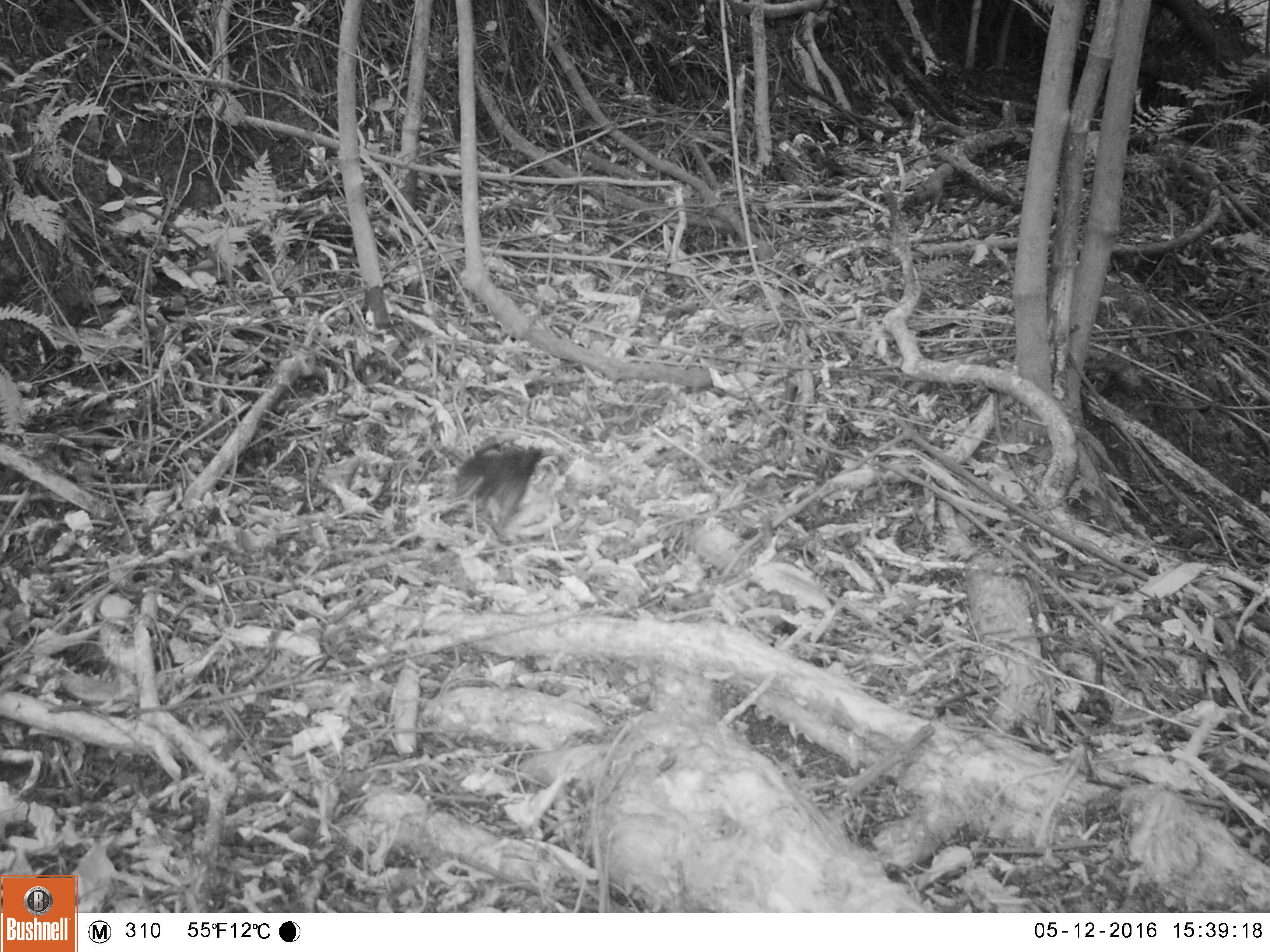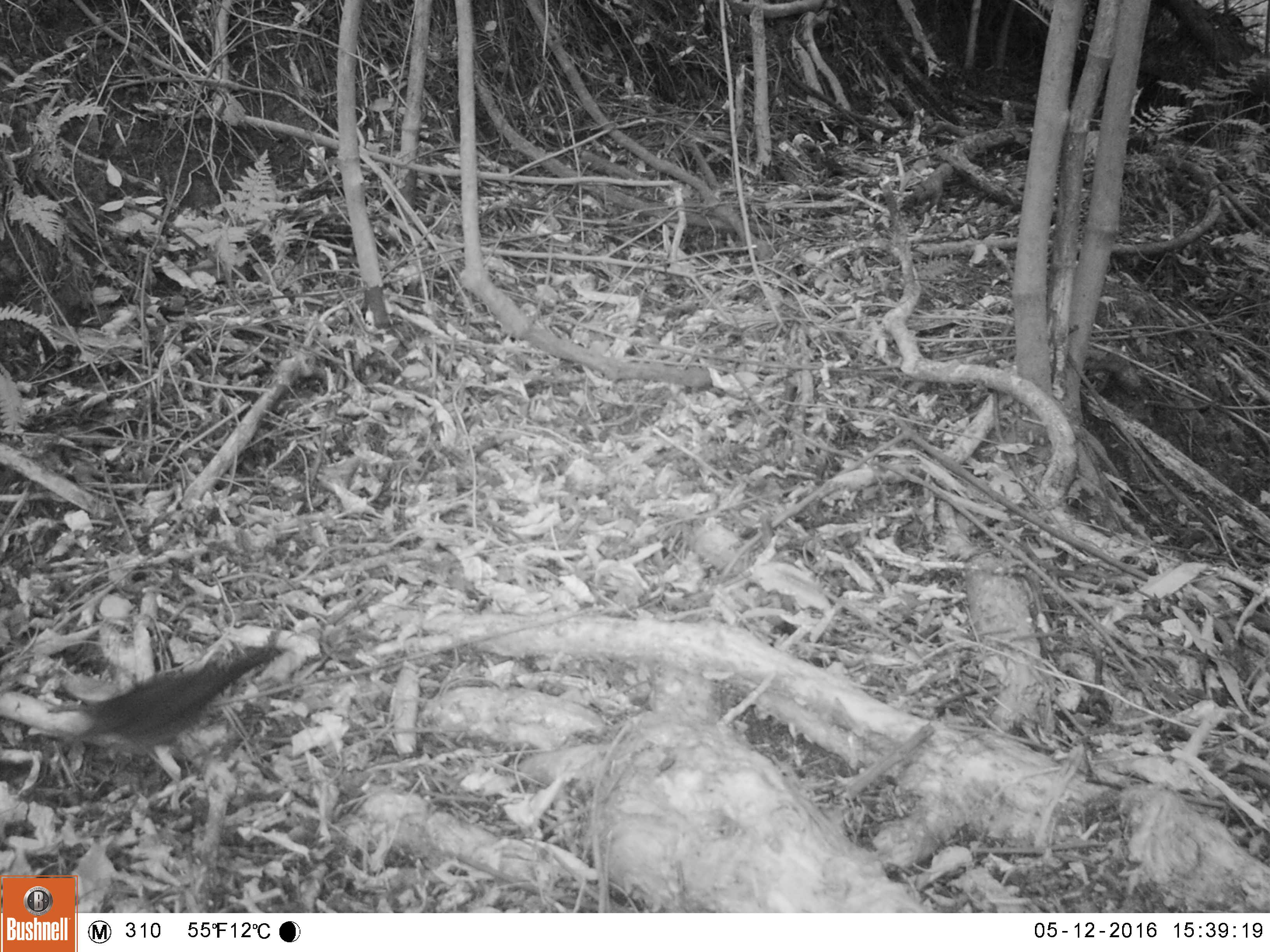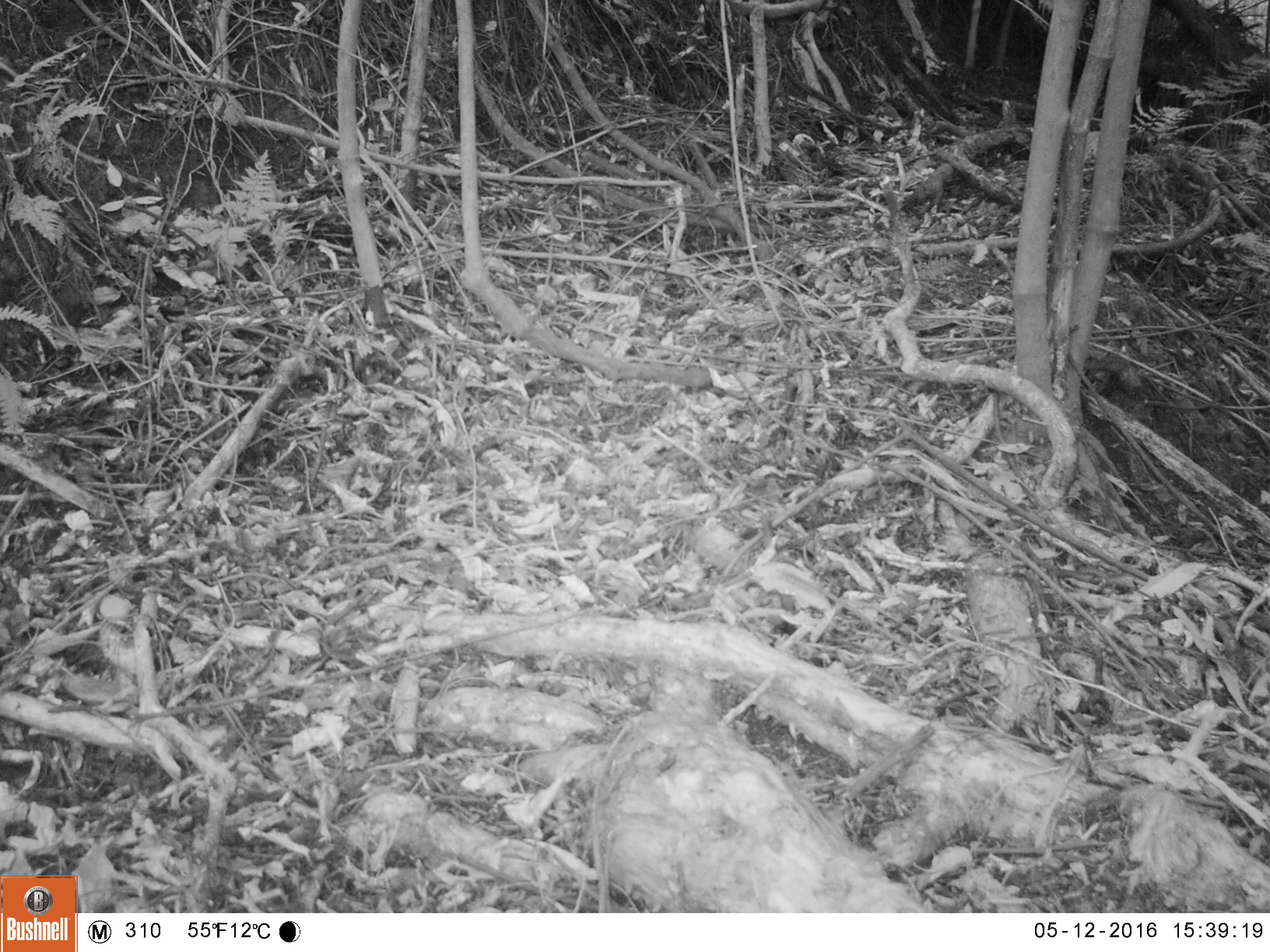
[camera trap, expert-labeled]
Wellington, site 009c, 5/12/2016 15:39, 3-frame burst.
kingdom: Animalia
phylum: Chordata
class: Aves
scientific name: Aves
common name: bird